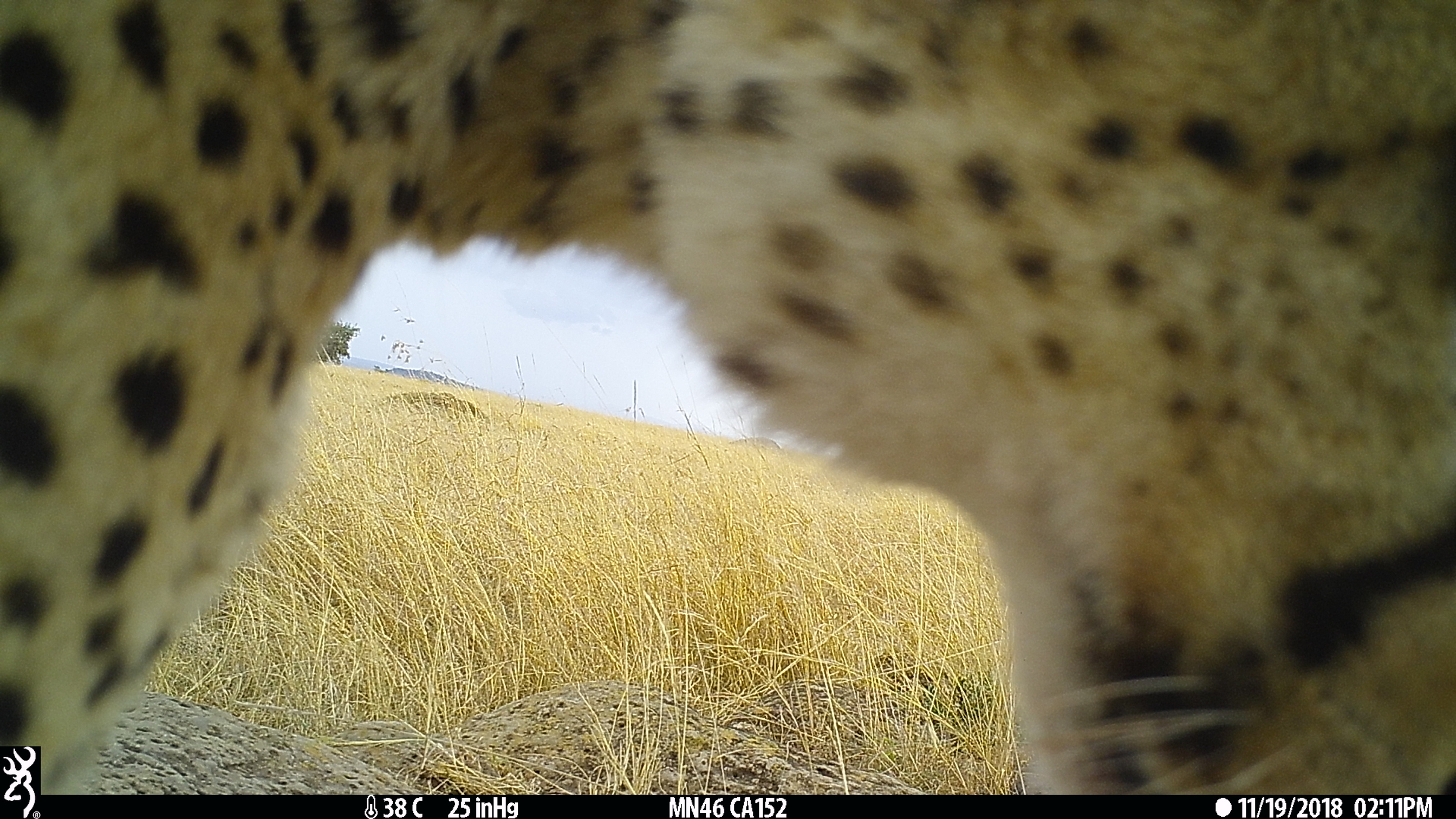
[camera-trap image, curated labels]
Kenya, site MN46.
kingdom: Animalia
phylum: Chordata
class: Mammalia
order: Carnivora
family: Felidae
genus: Acinonyx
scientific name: Acinonyx jubatus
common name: cheetah